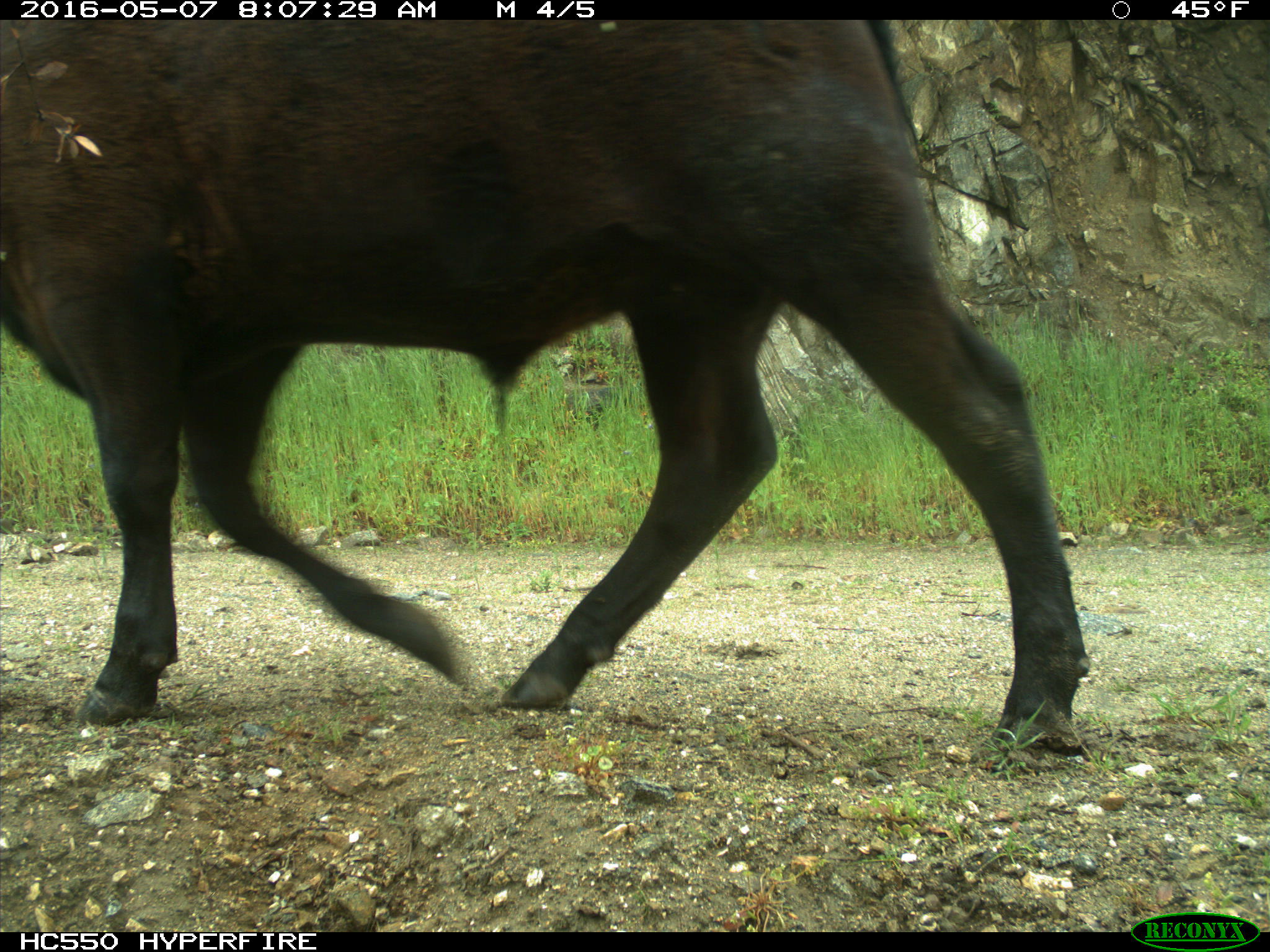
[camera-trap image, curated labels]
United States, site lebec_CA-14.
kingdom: Animalia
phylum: Chordata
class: Mammalia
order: Artiodactyla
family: Bovidae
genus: Bos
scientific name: Bos taurus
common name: domestic cow